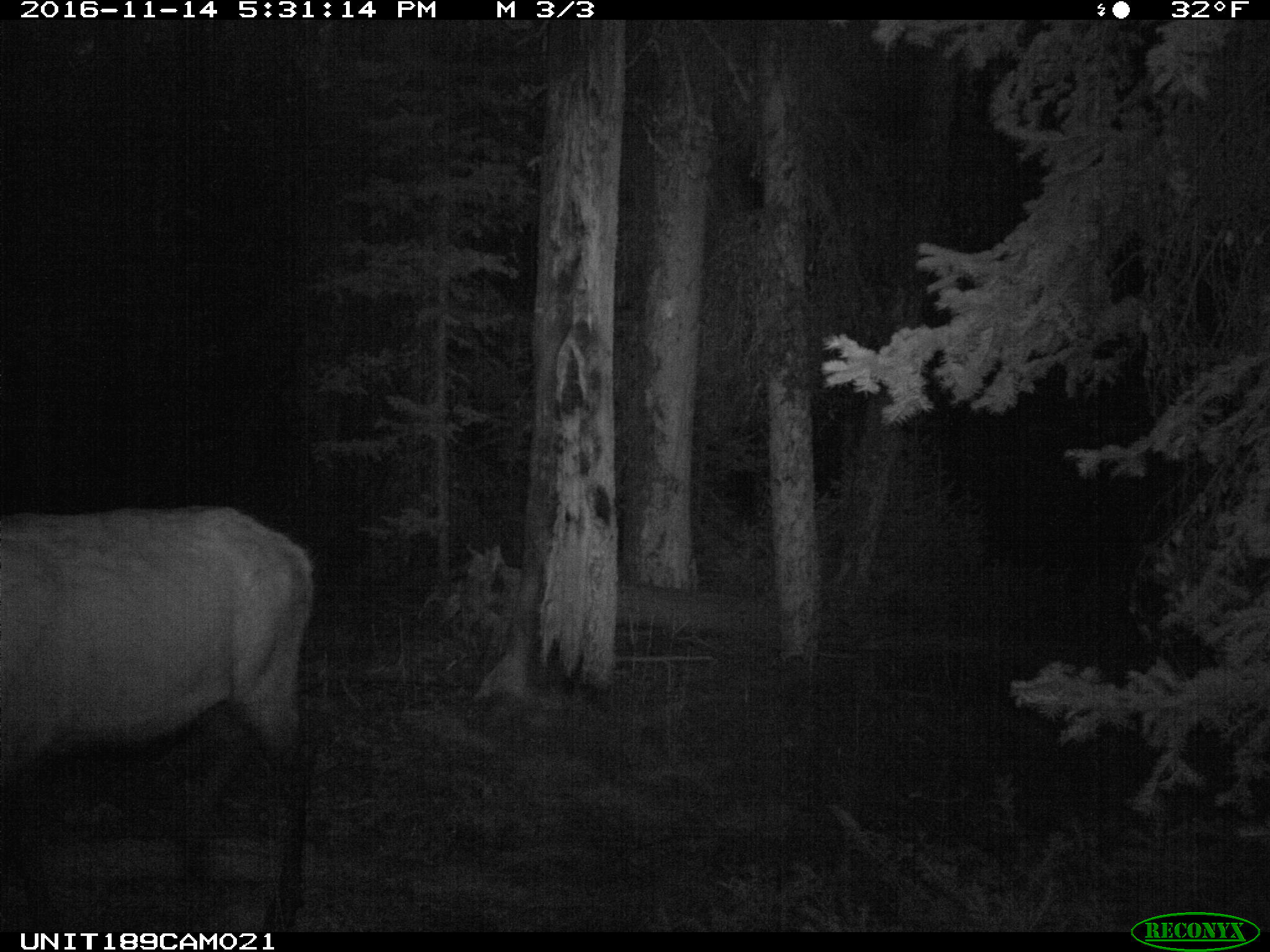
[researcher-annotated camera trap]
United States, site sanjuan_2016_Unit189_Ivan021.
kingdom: Animalia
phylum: Chordata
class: Mammalia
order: Artiodactyla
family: Cervidae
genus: Cervus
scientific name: Cervus elaphus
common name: red deer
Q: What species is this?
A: Cervus elaphus (red deer).